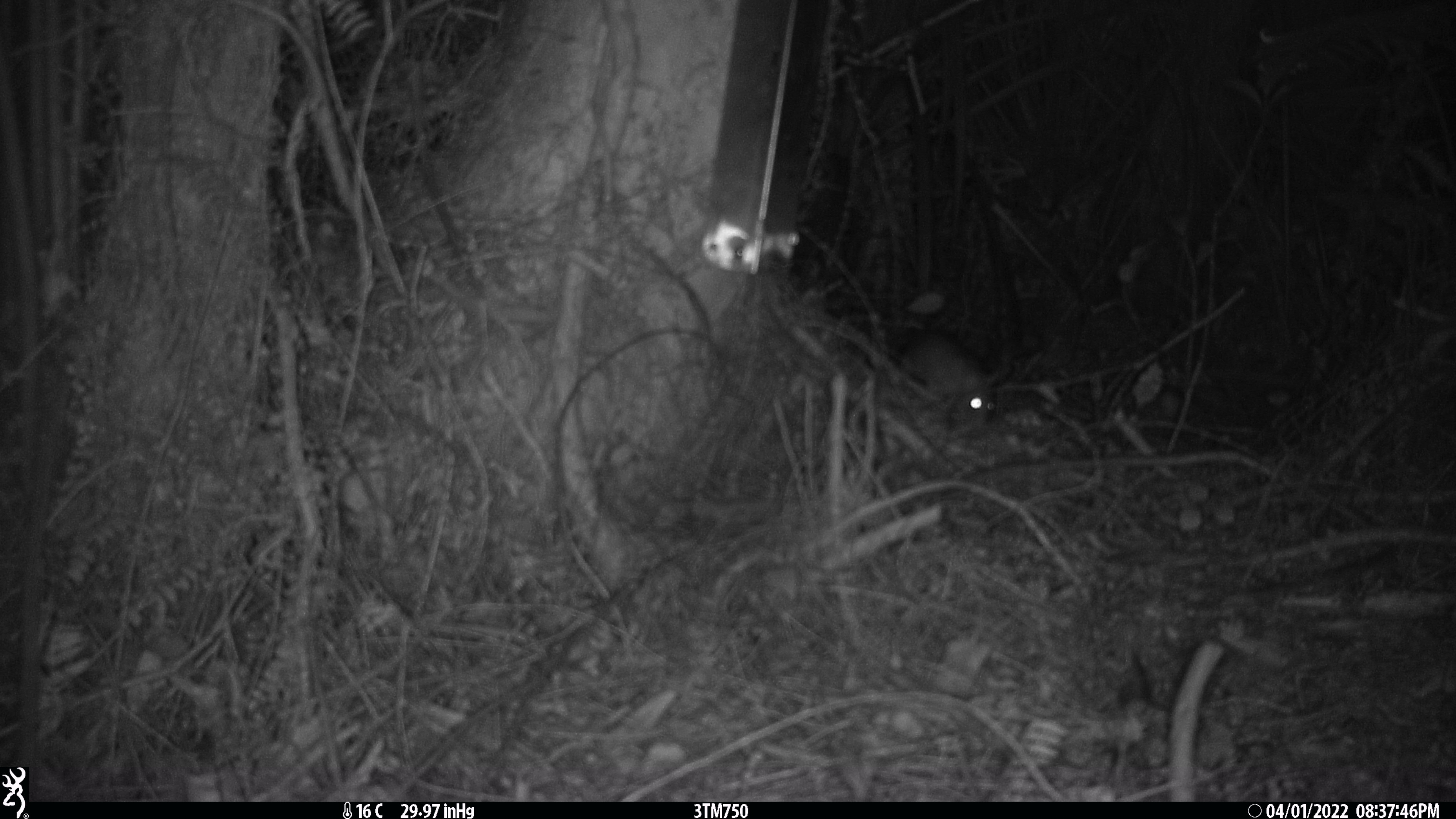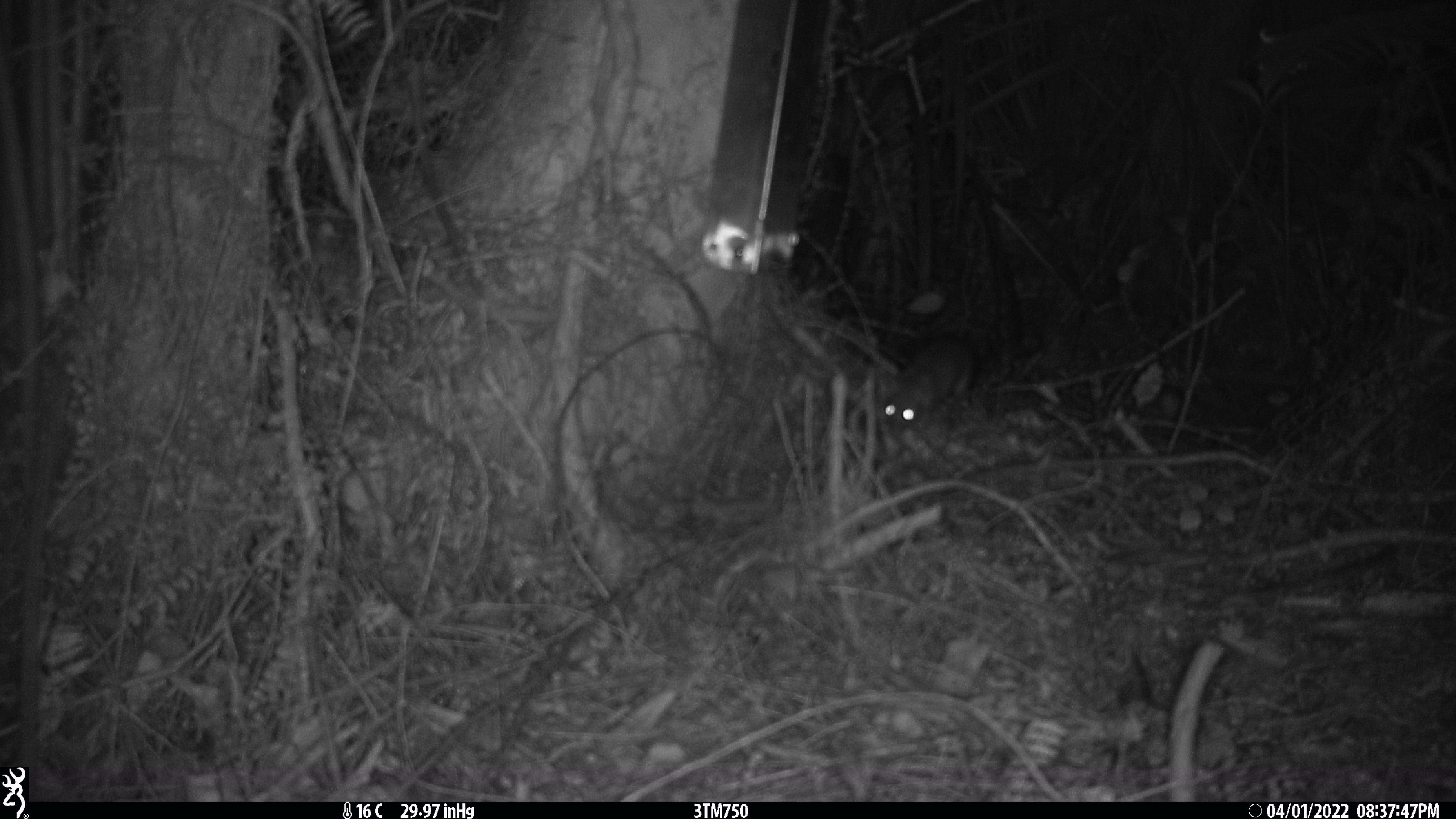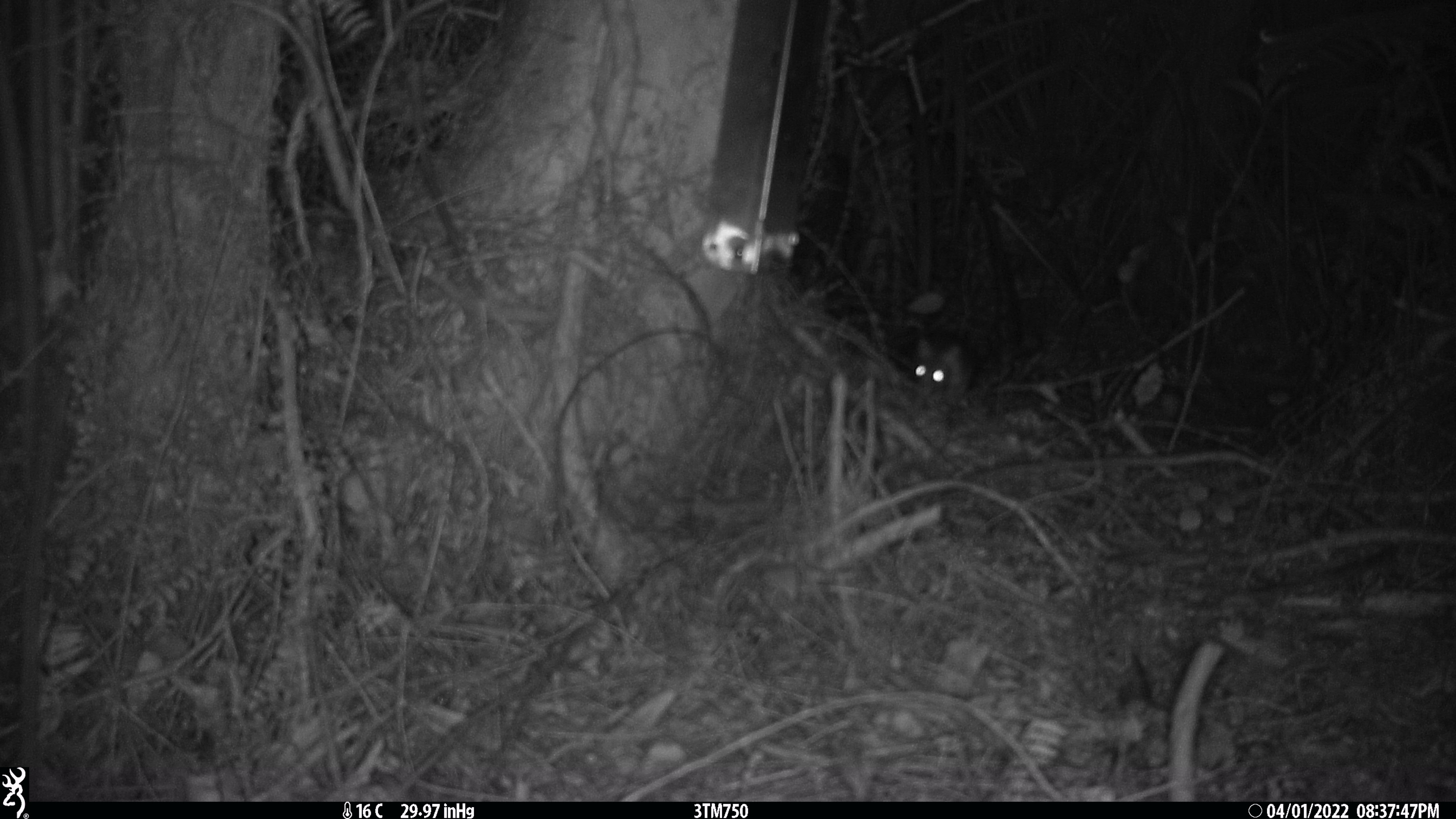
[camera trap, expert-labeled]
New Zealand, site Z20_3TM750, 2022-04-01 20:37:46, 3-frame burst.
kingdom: Animalia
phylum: Chordata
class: Mammalia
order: Rodentia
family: Muridae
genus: Rattus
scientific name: Rattus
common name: rat